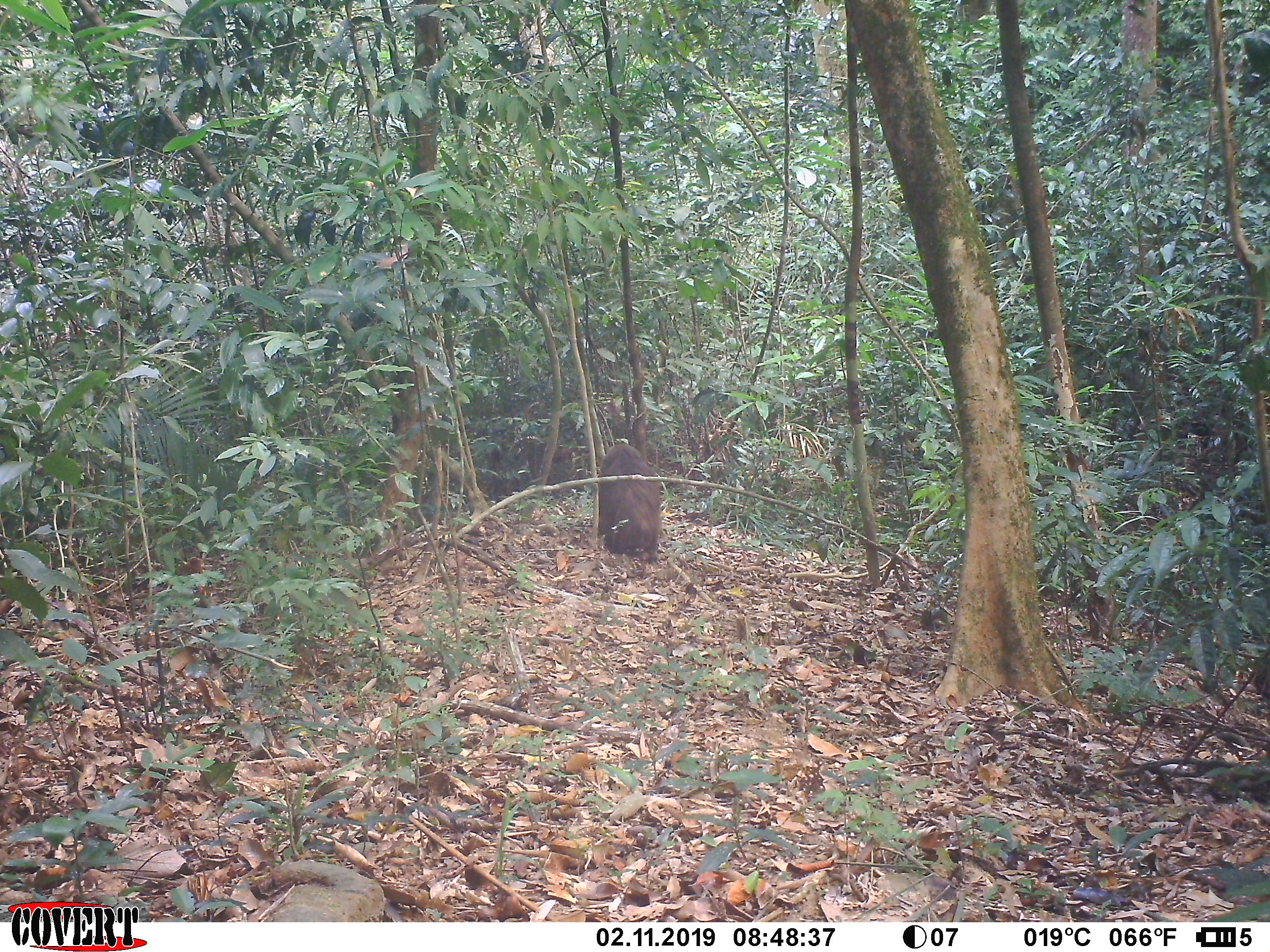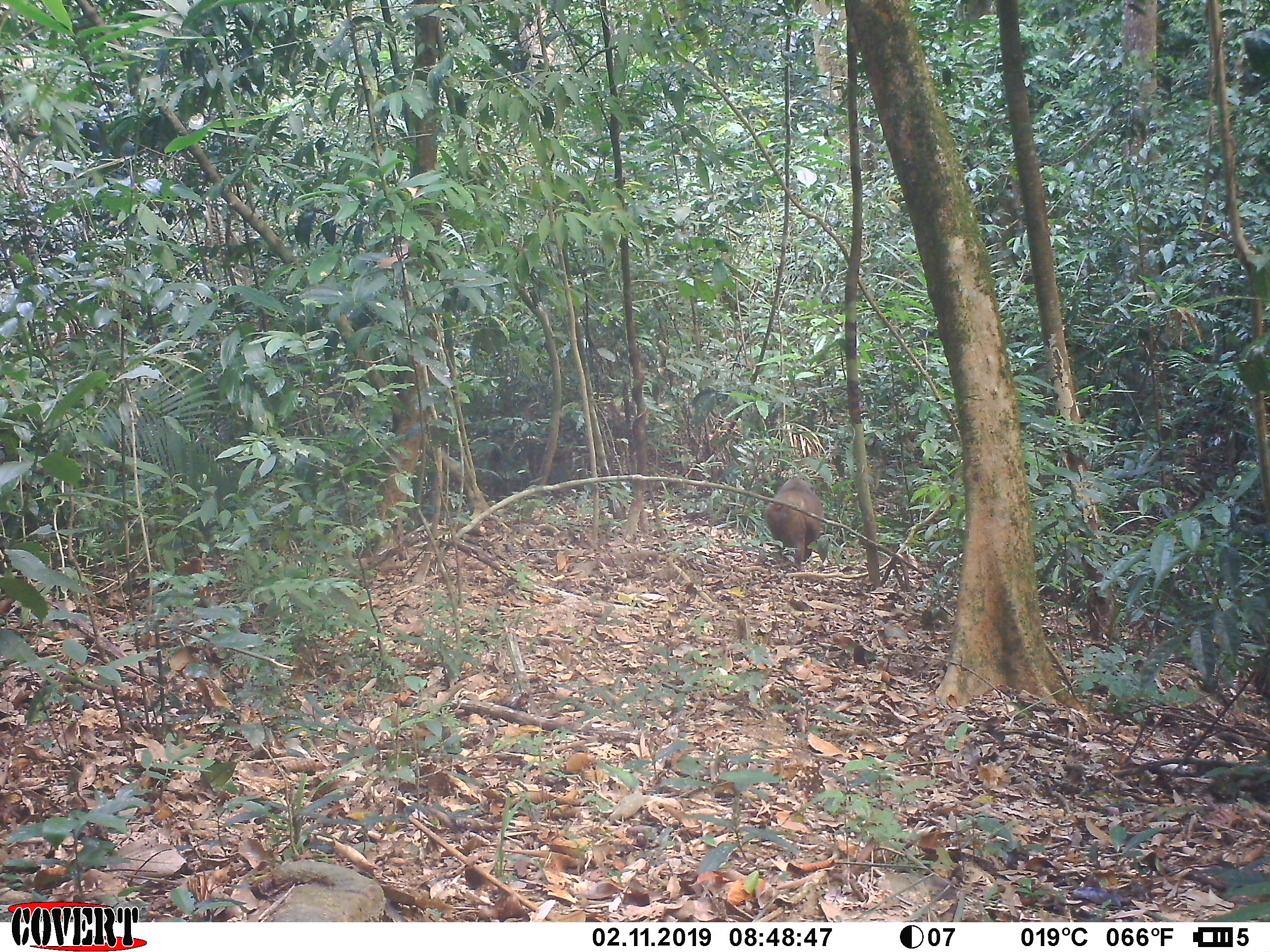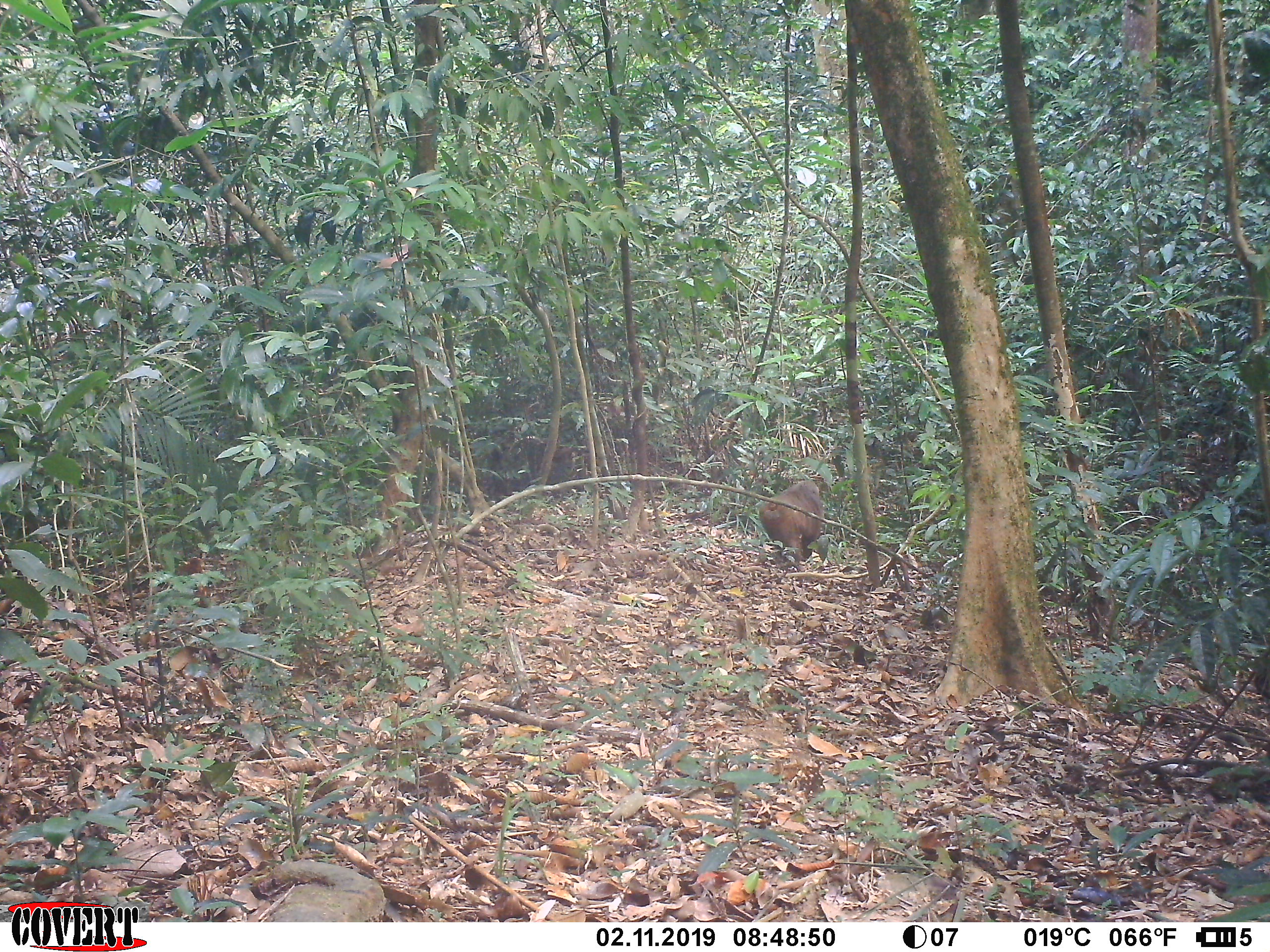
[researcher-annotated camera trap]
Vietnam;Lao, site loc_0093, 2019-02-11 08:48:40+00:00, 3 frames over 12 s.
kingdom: Animalia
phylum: Chordata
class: Mammalia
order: Primates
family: Cercopithecidae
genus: Macaca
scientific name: Macaca arctoides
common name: stump-tailed macaque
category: stump tailed macaque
Stump tailed macaque (stump-tailed macaque) (Macaca arctoides). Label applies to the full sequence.